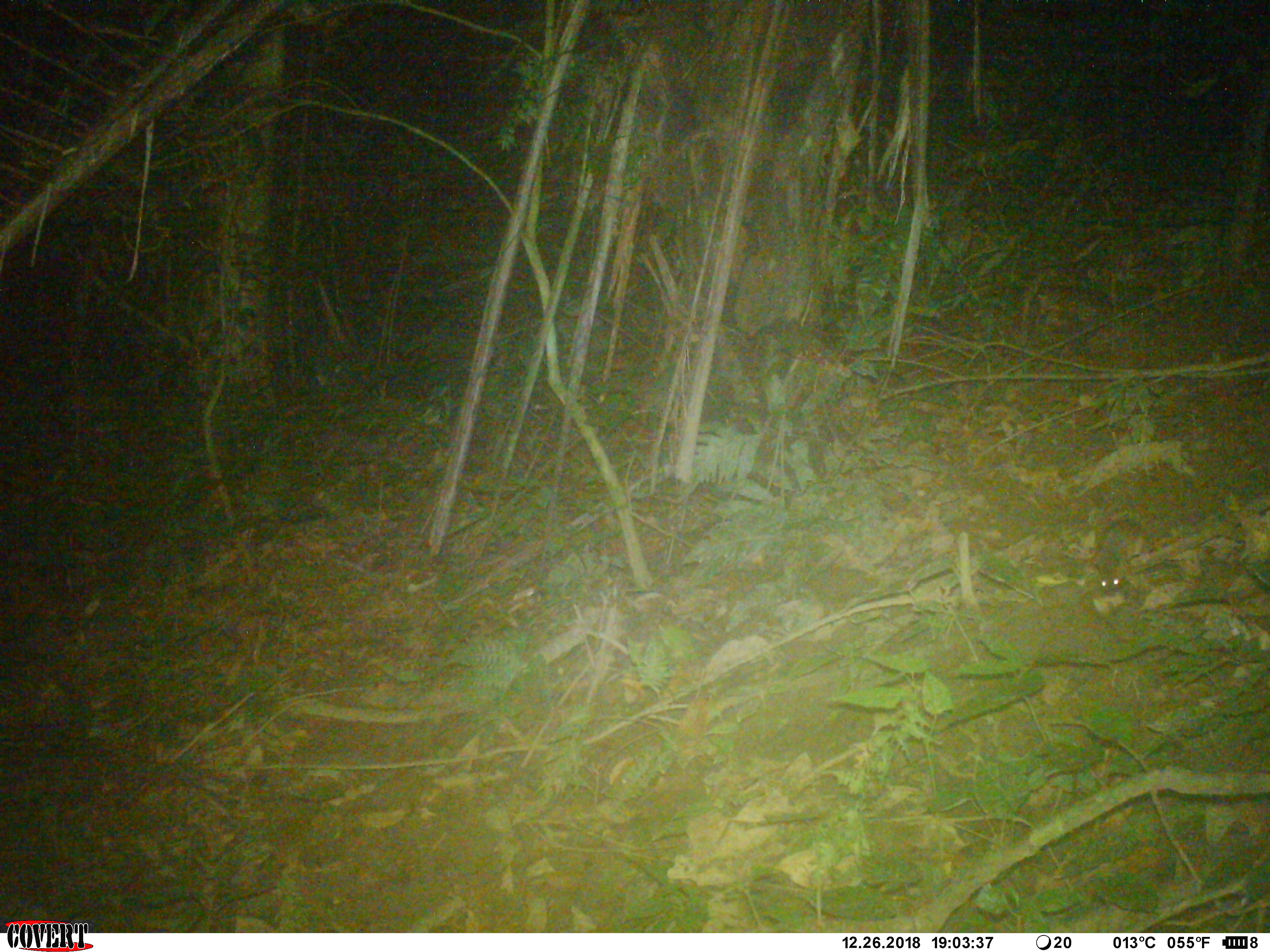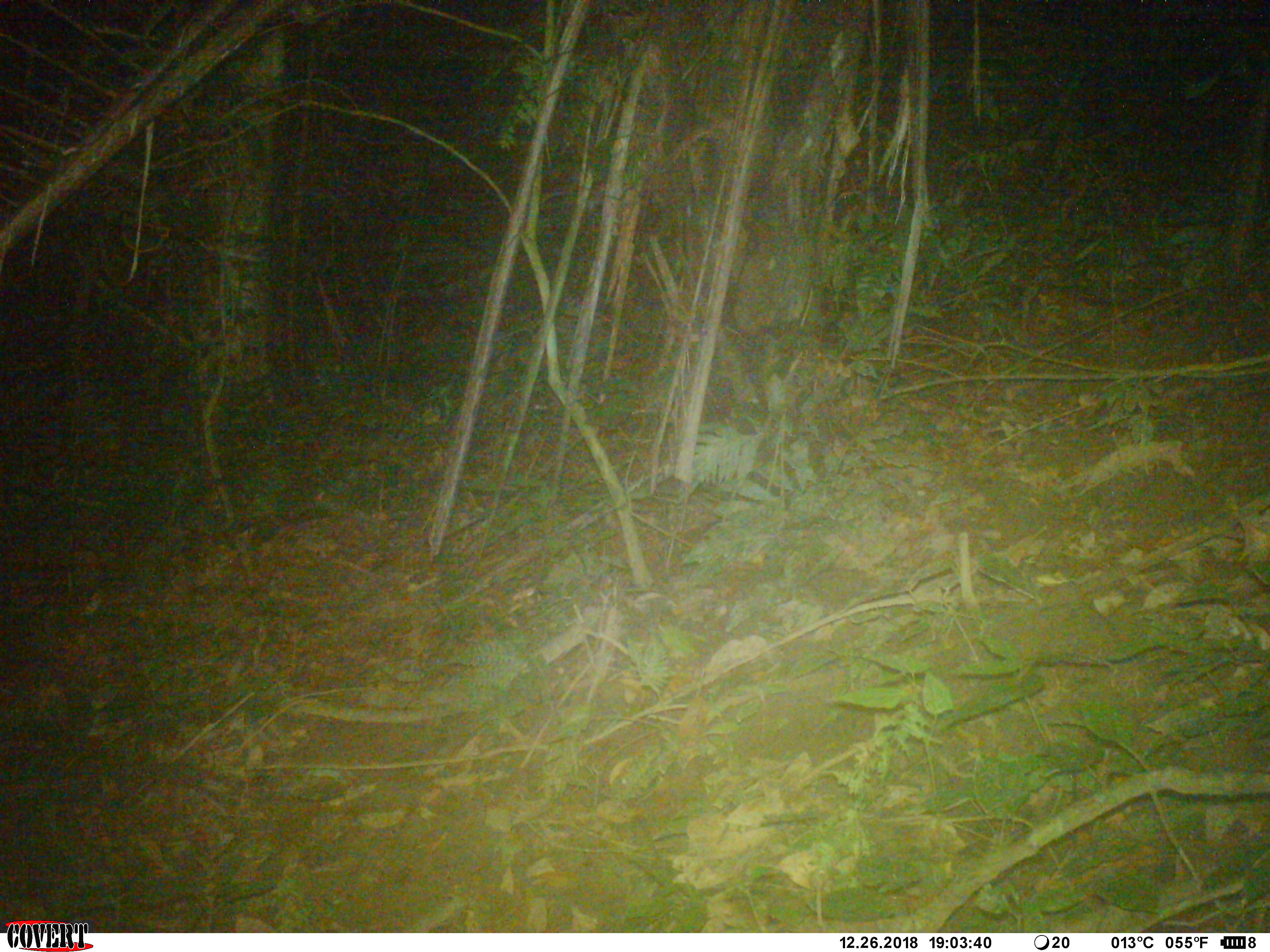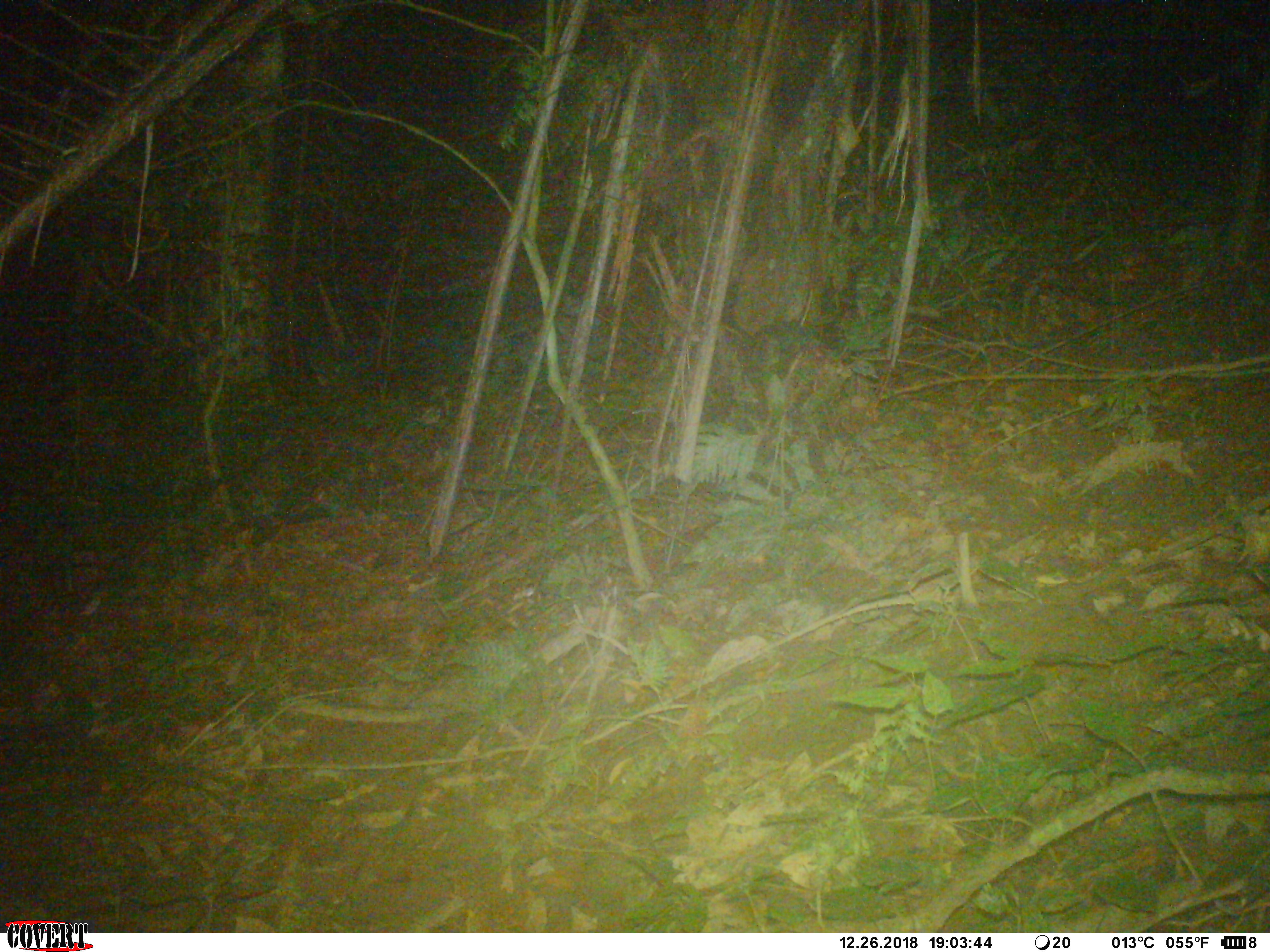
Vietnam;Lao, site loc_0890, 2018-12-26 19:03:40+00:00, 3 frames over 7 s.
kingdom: Animalia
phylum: Chordata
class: Mammalia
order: Rodentia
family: Muridae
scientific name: Muridae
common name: old-world mice and rats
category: unidentified murid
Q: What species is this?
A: Unidentified murid (old-world mice and rats) (Muridae).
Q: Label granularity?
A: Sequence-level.